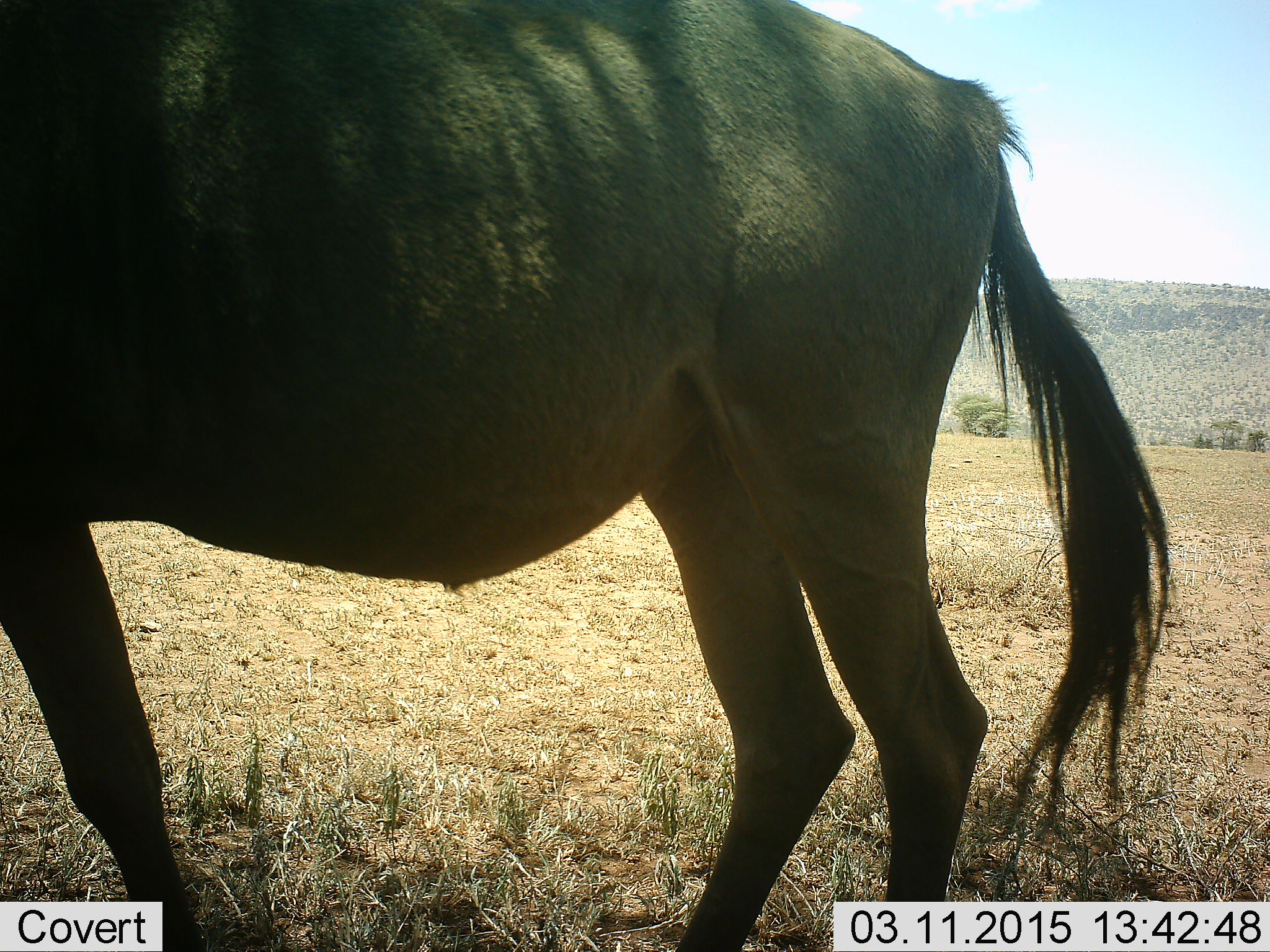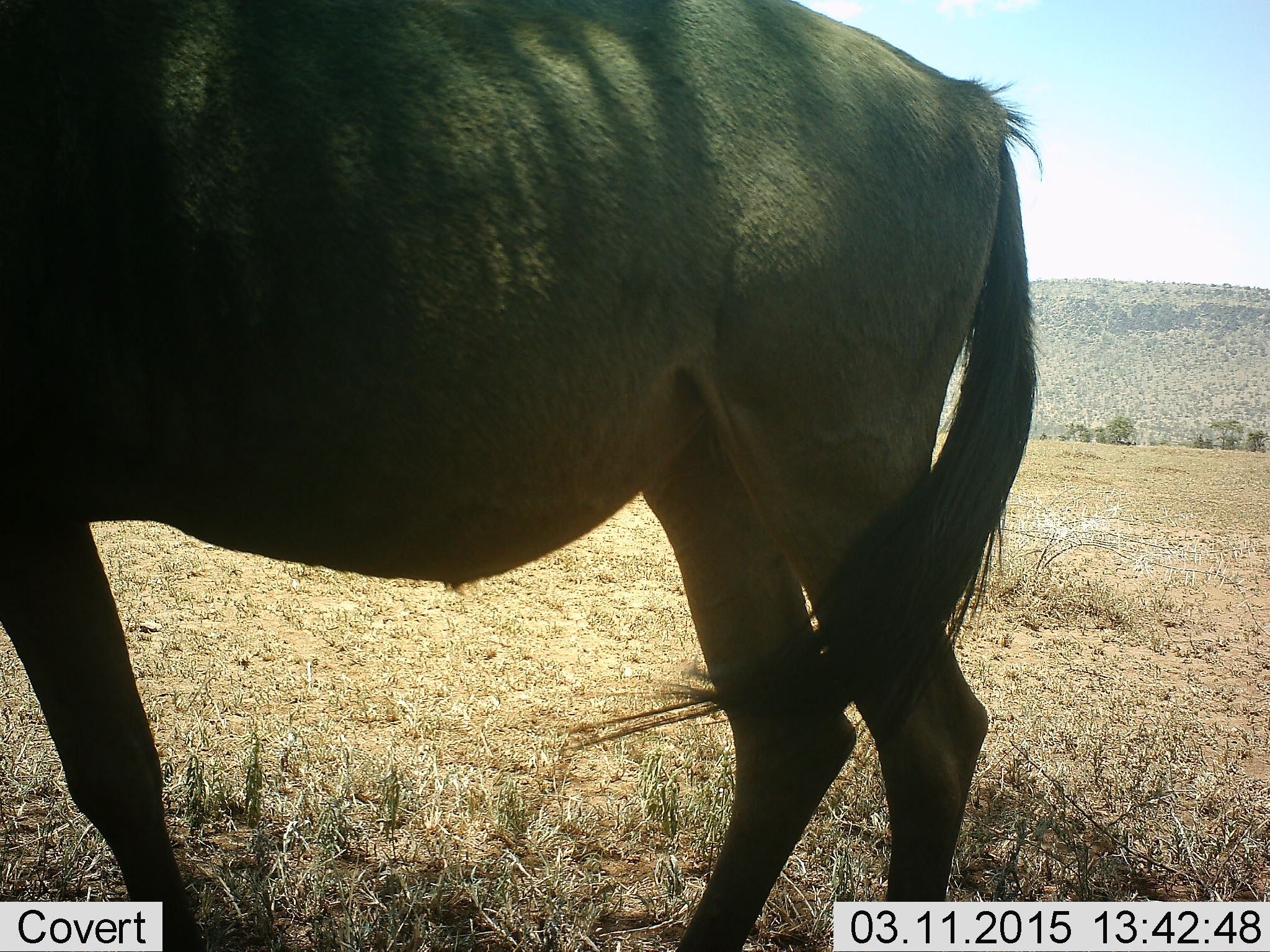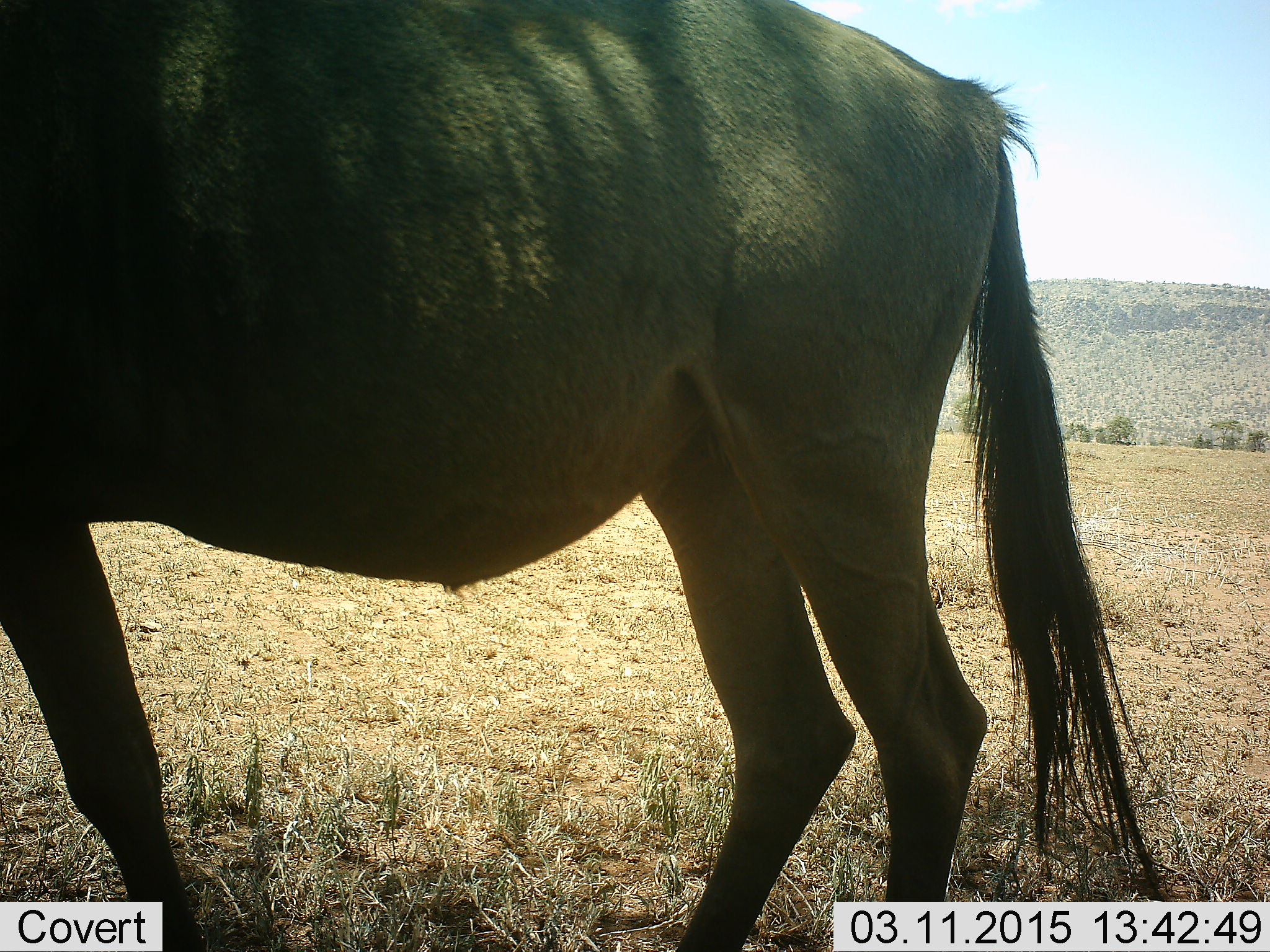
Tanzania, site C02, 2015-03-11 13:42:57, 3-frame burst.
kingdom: Animalia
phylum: Chordata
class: Mammalia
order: Artiodactyla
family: Bovidae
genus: Connochaetes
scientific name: Connochaetes taurinus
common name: blue wildebeest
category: wildebeest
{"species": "wildebeest (blue wildebeest) (Connochaetes taurinus)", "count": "1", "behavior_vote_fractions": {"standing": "100%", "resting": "0%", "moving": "0%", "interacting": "0%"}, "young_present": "0%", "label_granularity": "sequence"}